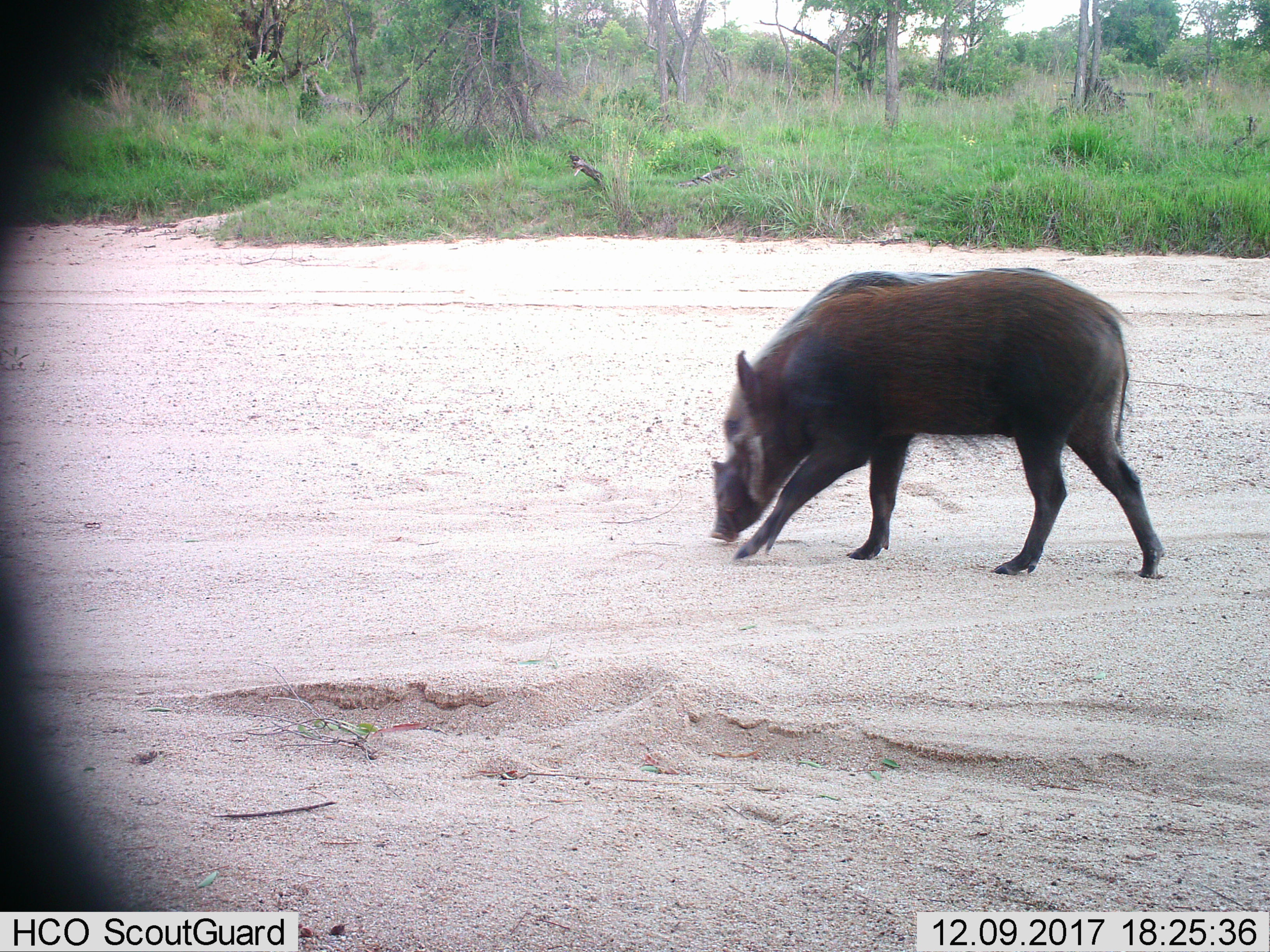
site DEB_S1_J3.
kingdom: Animalia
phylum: Chordata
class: Mammalia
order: Artiodactyla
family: Suidae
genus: Potamochoerus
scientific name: Potamochoerus larvatus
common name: bushpig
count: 1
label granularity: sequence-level